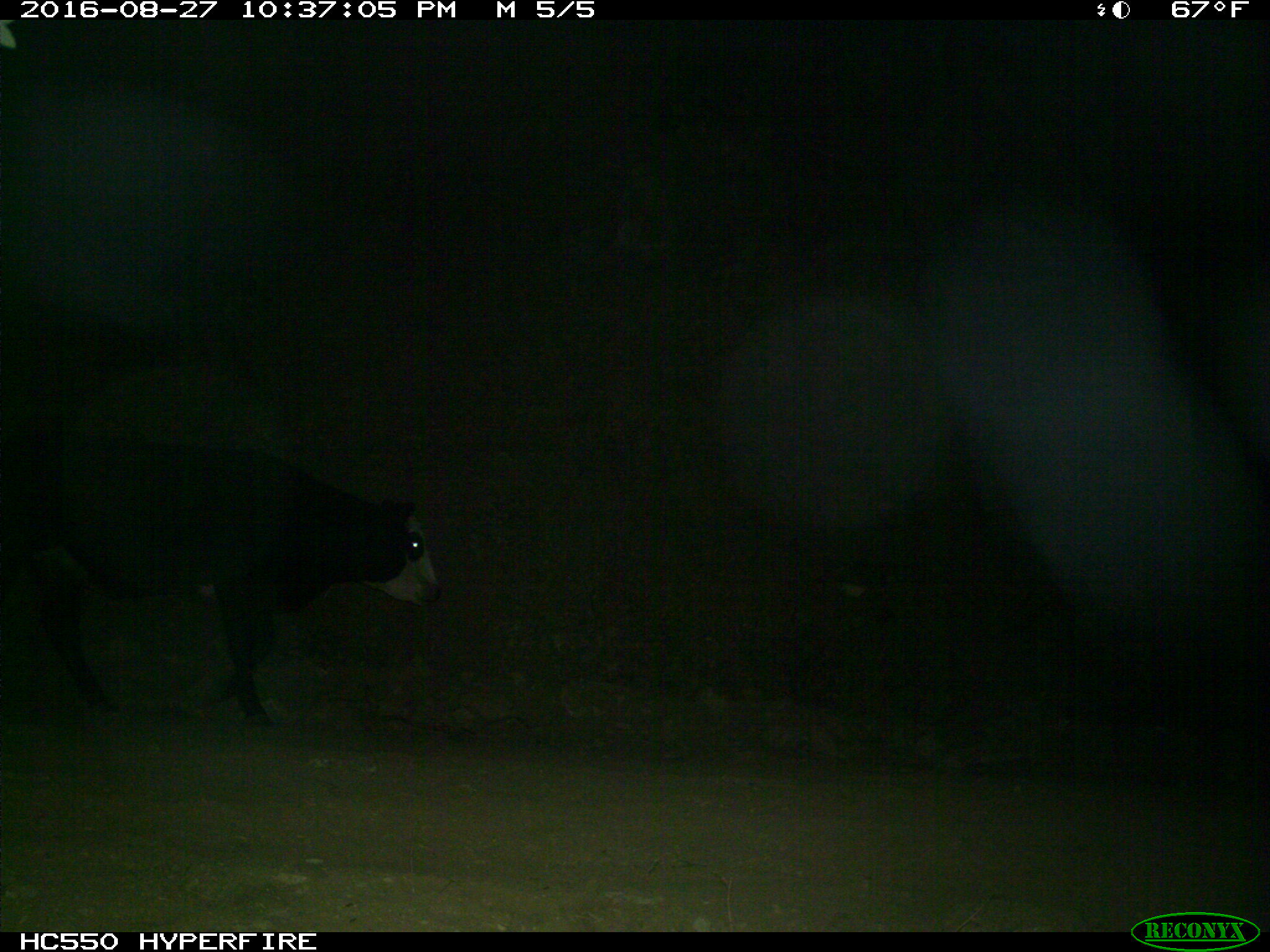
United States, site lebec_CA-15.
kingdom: Animalia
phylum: Chordata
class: Mammalia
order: Artiodactyla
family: Bovidae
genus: Bos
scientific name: Bos taurus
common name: domestic cow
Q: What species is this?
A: Bos taurus (domestic cow).